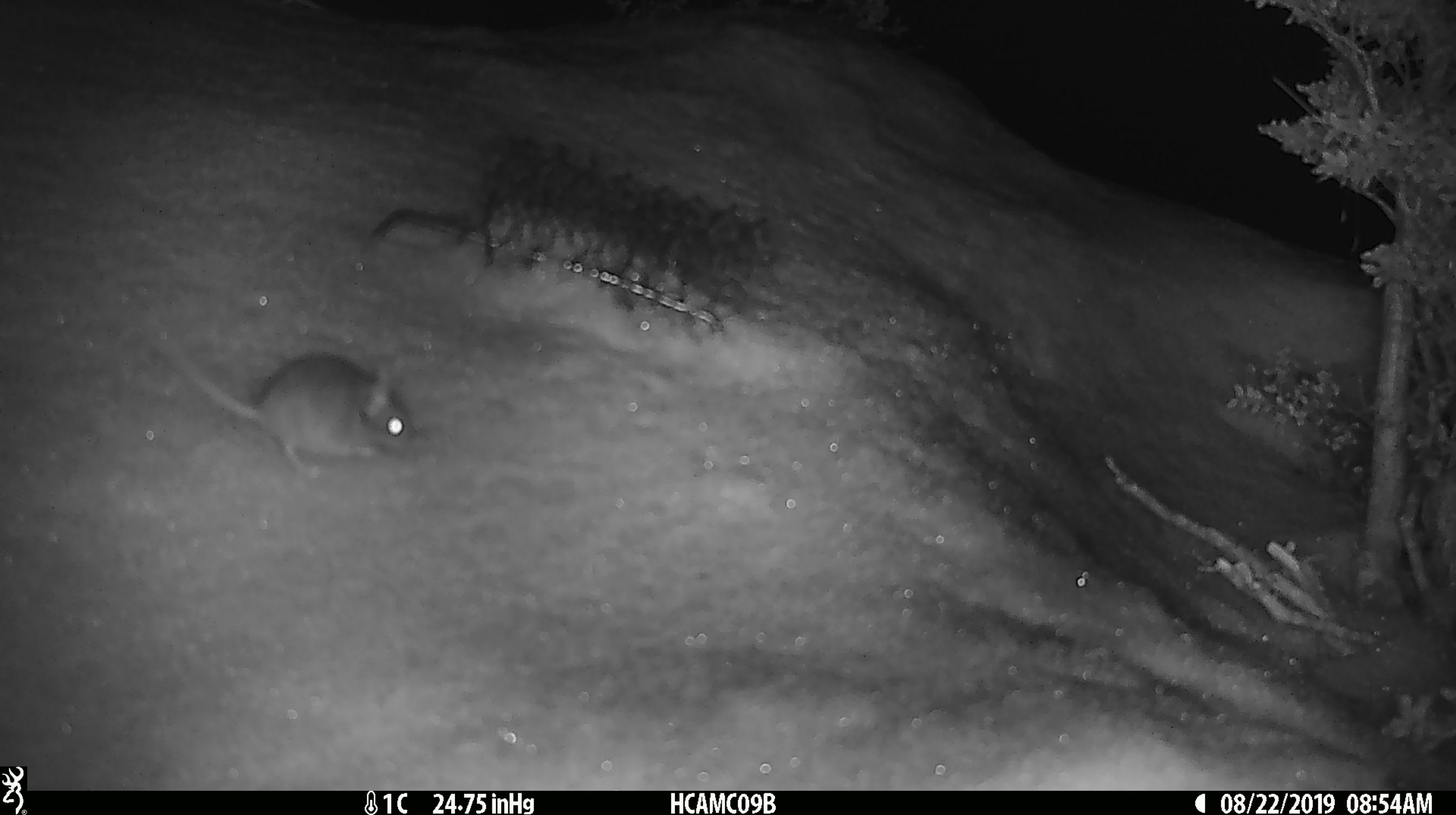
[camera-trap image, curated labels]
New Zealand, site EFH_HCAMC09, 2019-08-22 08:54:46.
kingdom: Animalia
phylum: Chordata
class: Mammalia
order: Rodentia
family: Muridae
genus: Mus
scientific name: Mus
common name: mouse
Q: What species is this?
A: Mouse (Mus).